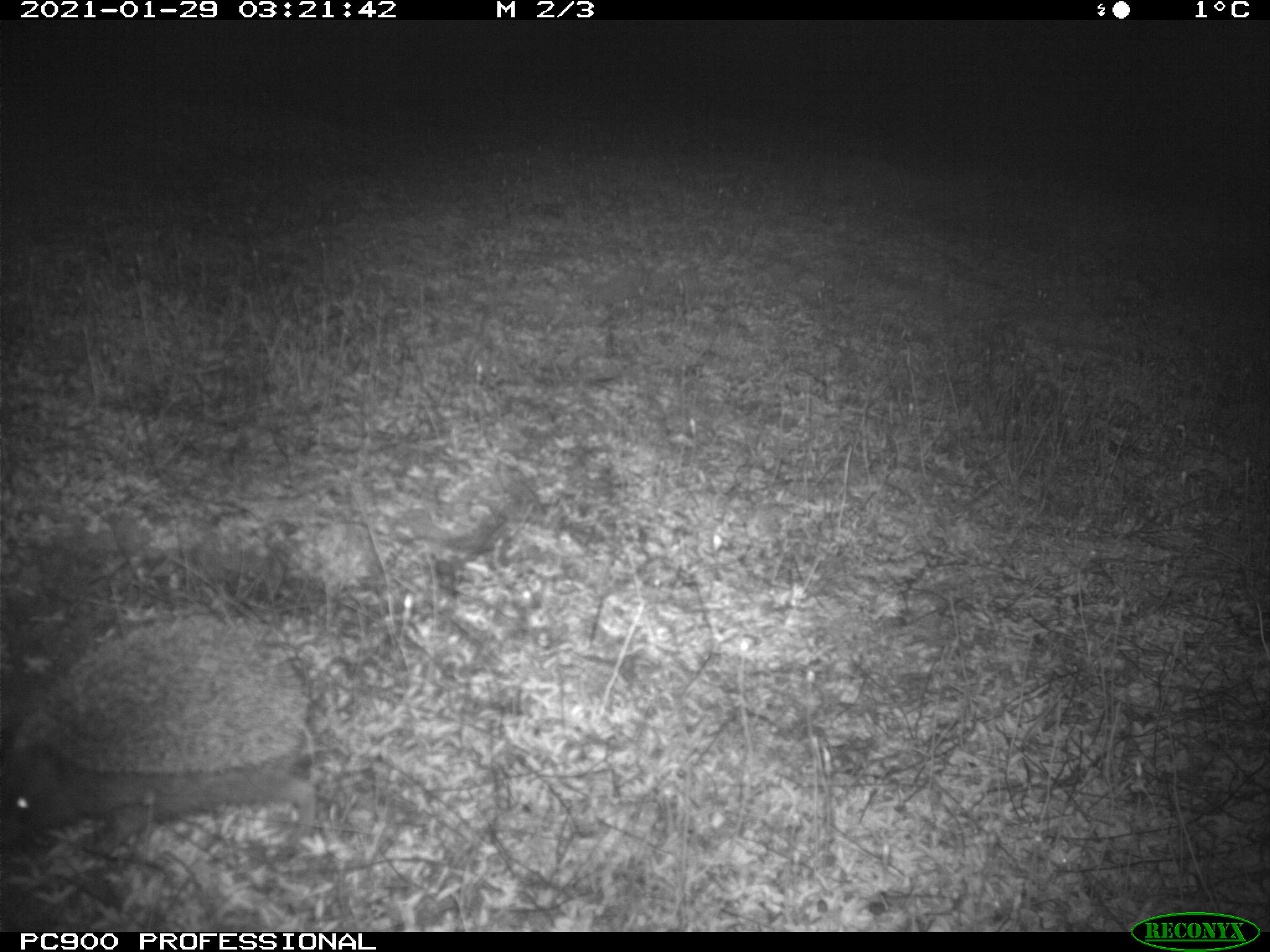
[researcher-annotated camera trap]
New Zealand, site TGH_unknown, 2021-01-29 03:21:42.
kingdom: Animalia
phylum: Chordata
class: Mammalia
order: Eulipotyphla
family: Erinaceidae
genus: Erinaceus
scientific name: Erinaceus europaeus europaeus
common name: european hedgehog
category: hedgehog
Hedgehog (european hedgehog) (Erinaceus europaeus europaeus).